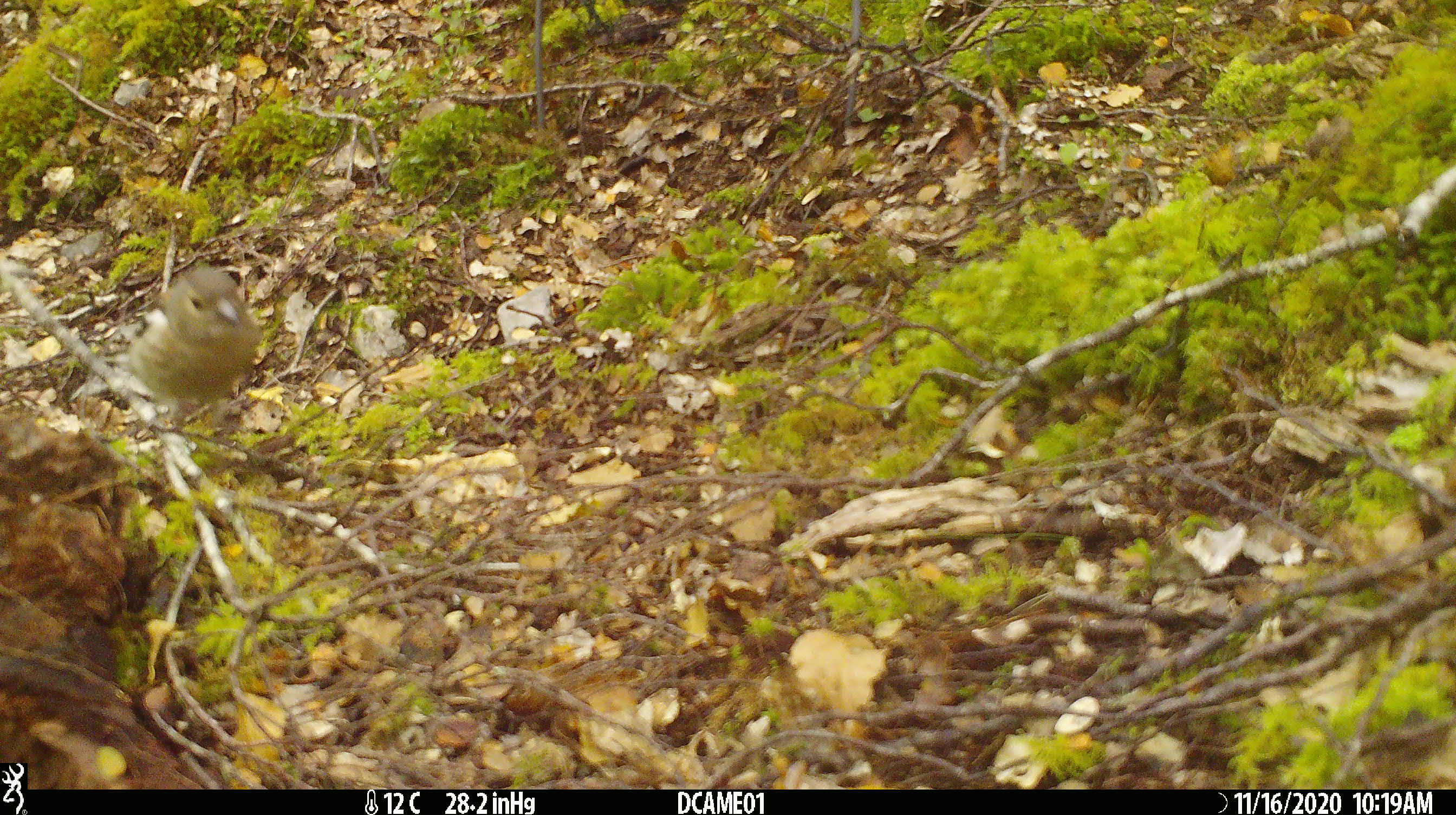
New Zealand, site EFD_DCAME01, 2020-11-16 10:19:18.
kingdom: Animalia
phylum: Chordata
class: Aves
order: Passeriformes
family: Fringillidae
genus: Fringilla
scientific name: Fringilla coelebs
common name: common chaffinch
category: chaffinch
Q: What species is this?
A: Chaffinch (common chaffinch) (Fringilla coelebs).